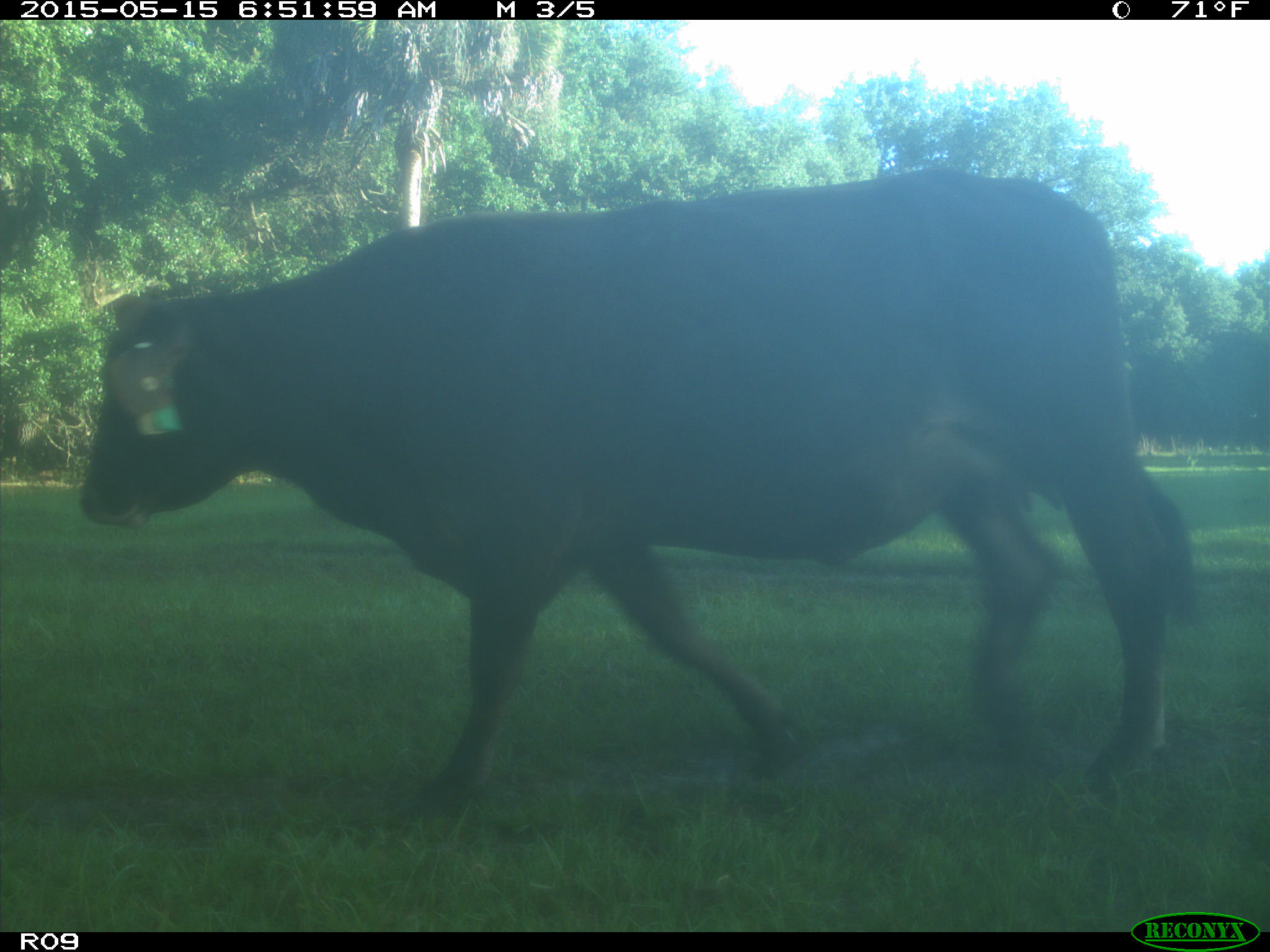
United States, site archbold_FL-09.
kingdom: Animalia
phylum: Chordata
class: Mammalia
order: Artiodactyla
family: Bovidae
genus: Bos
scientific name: Bos taurus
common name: domestic cow